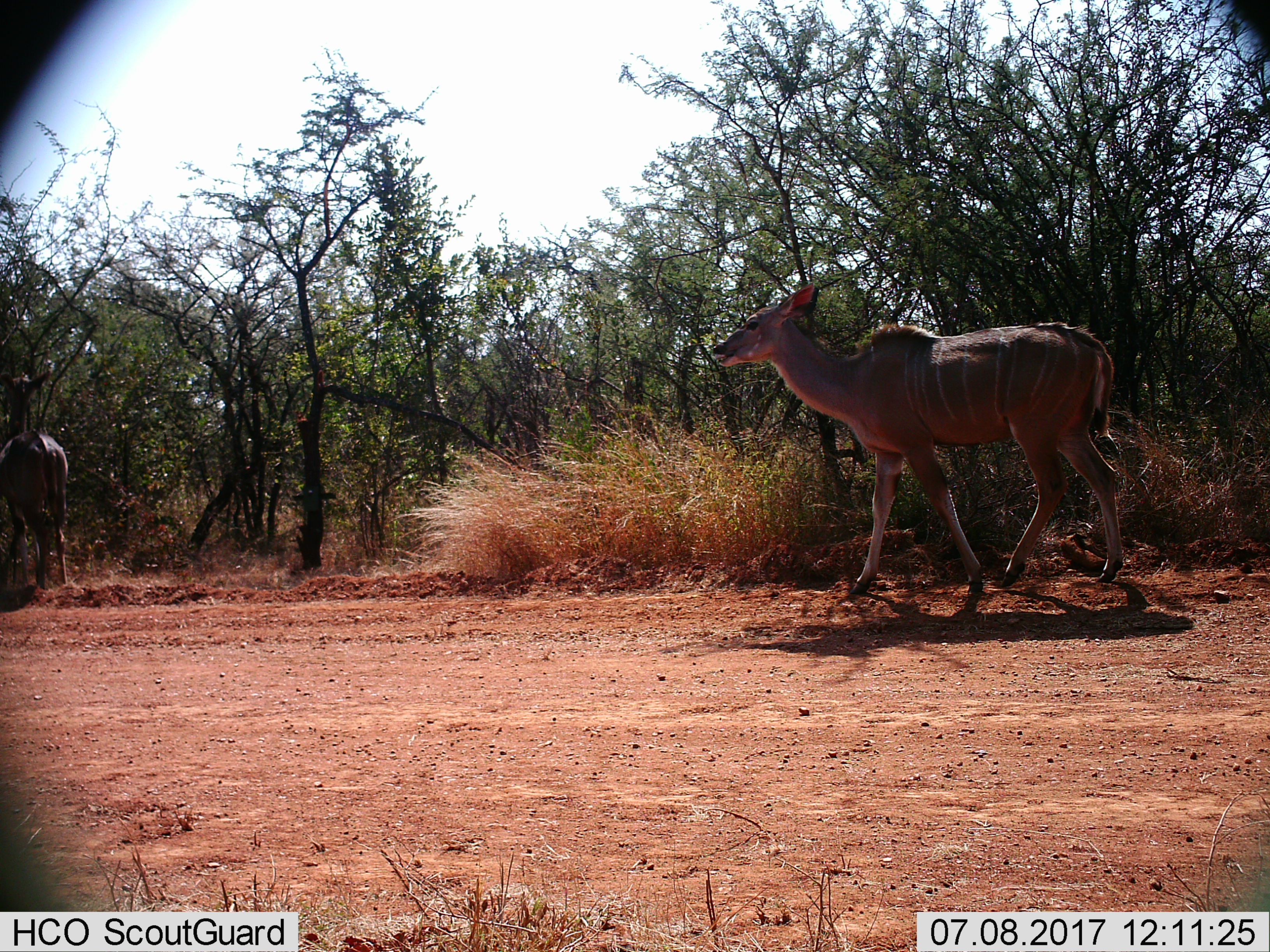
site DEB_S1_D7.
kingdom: Animalia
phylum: Chordata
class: Mammalia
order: Artiodactyla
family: Bovidae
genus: Tragelaphus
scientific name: Tragelaphus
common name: kudu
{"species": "kudu (Tragelaphus)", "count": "2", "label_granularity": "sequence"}